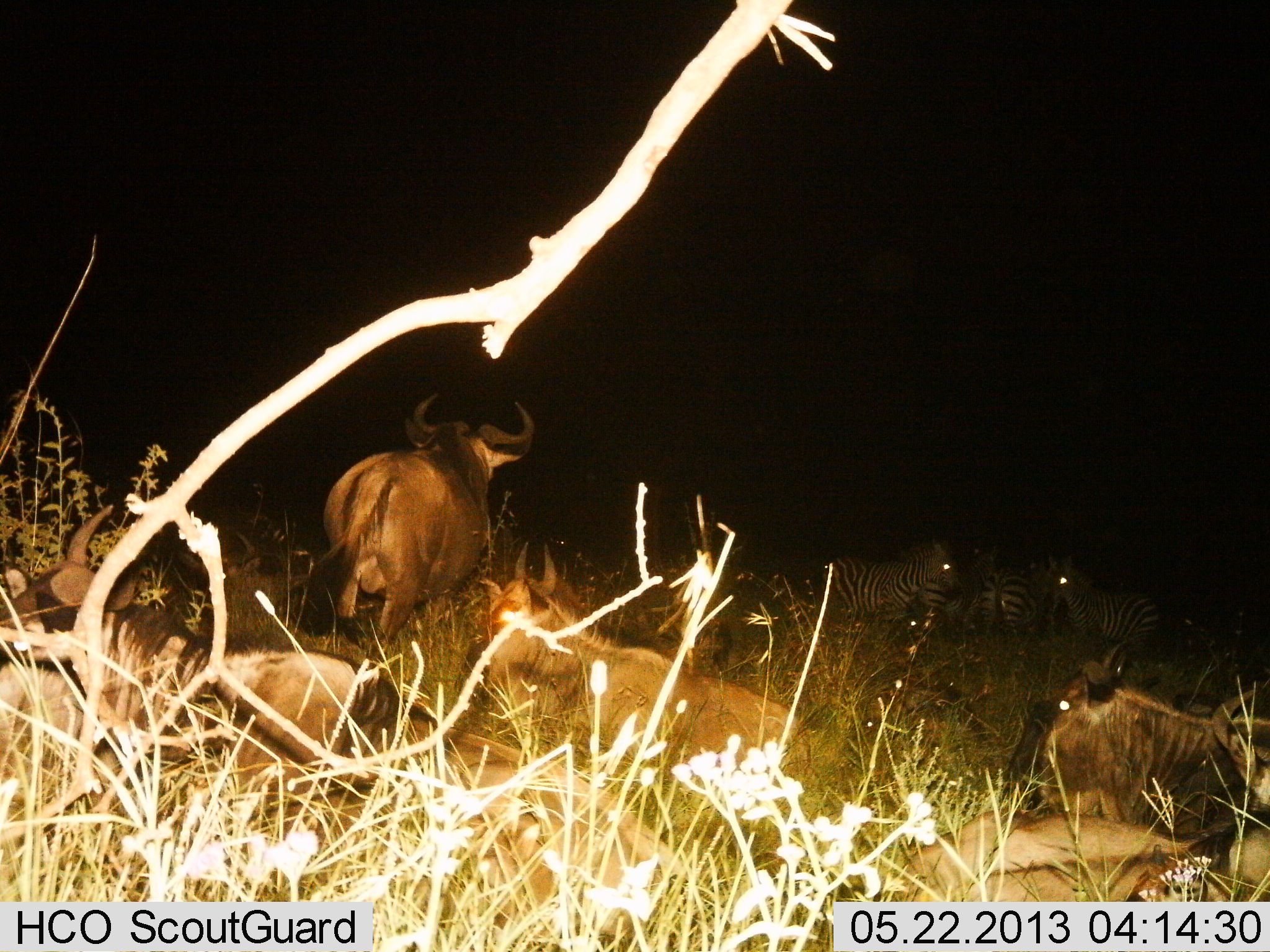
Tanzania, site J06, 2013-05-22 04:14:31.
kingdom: Animalia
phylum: Chordata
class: Mammalia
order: Artiodactyla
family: Bovidae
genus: Connochaetes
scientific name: Connochaetes taurinus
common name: blue wildebeest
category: wildebeest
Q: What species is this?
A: Wildebeest (blue wildebeest) (Connochaetes taurinus).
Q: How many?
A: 6.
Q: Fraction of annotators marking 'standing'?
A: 69%.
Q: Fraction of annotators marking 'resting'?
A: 94%.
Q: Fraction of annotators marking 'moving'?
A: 6%.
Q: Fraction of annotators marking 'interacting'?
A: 0%.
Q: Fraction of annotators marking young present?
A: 0%.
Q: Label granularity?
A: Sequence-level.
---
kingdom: Animalia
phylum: Chordata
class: Mammalia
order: Perissodactyla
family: Equidae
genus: Equus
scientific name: Equus quagga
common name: plains zebra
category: zebra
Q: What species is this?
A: Zebra (plains zebra) (Equus quagga).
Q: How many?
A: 4.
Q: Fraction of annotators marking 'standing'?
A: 68%.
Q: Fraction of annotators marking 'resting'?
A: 35%.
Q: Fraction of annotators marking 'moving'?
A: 6%.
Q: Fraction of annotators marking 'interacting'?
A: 6%.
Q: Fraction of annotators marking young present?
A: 0%.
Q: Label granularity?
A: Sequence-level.